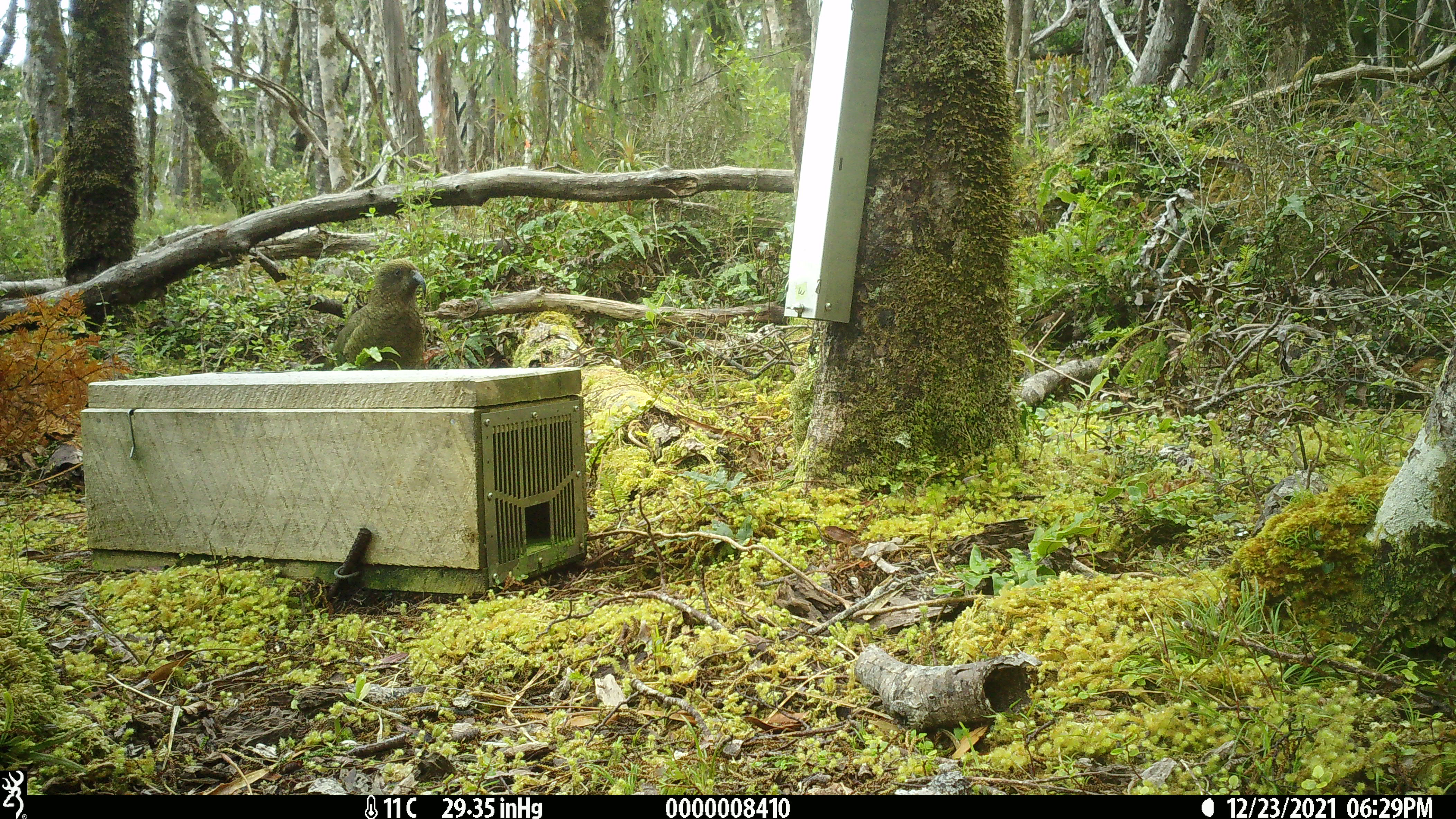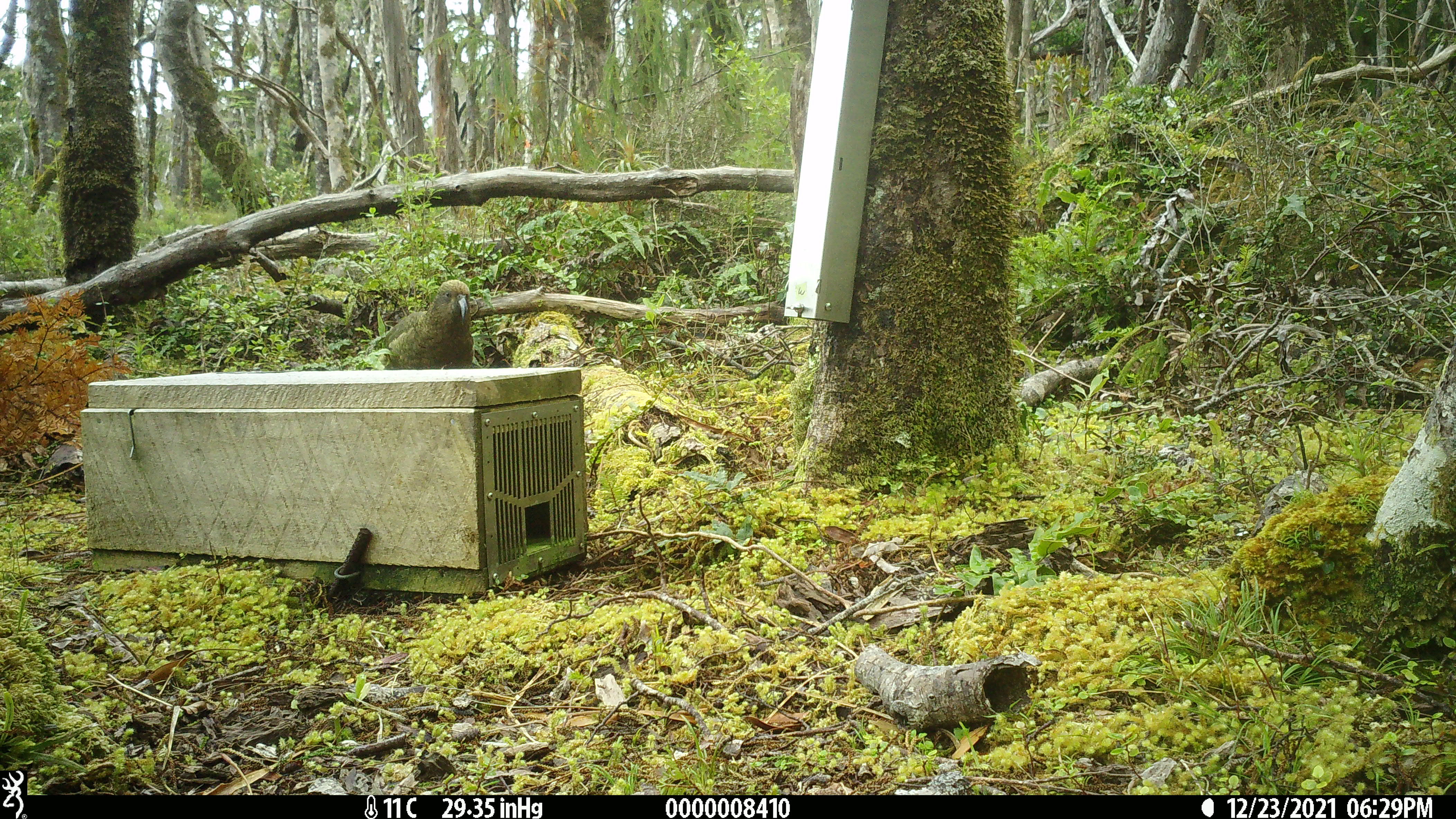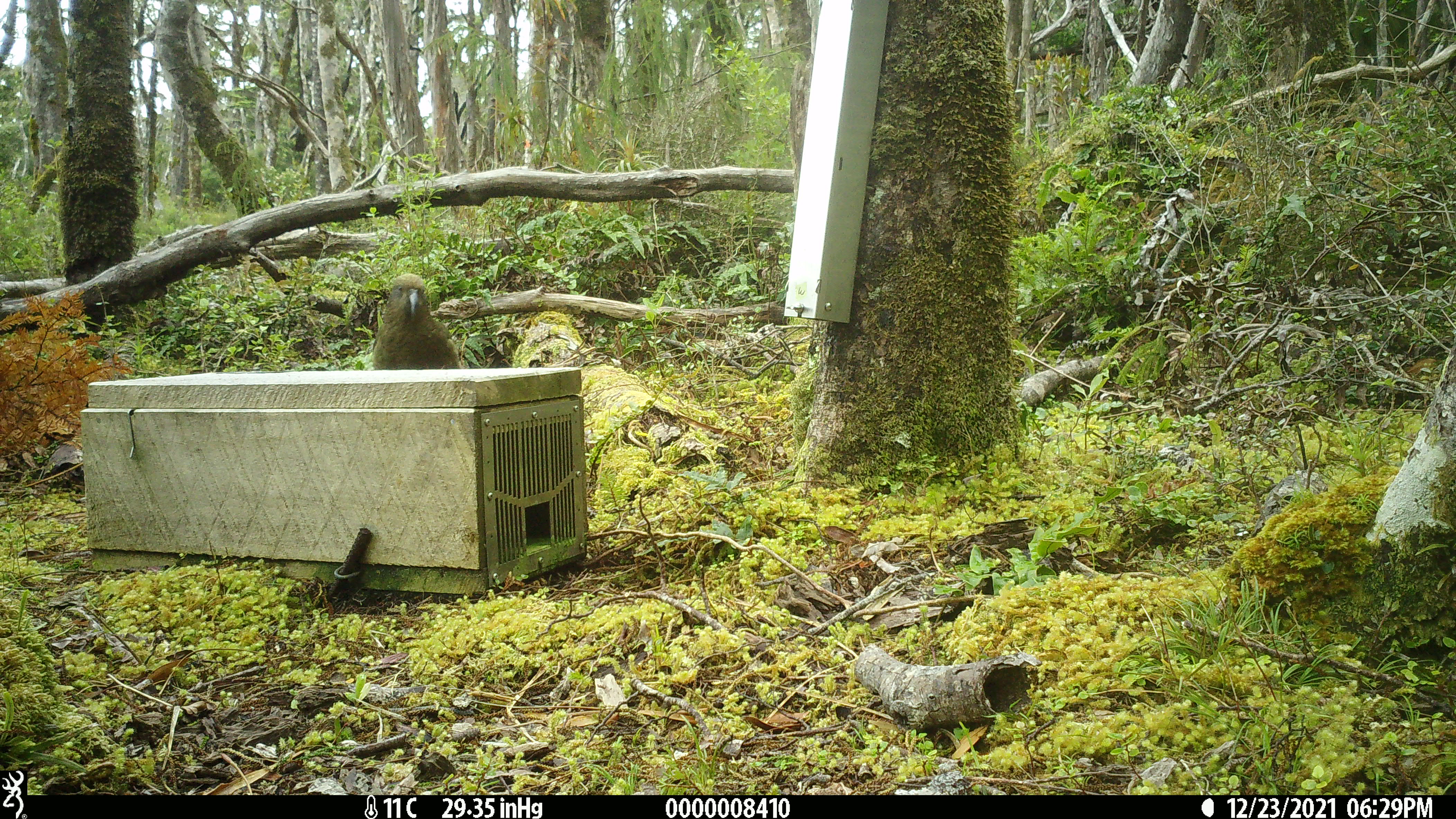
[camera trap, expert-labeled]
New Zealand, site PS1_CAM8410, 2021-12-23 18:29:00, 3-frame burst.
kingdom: Animalia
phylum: Chordata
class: Aves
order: Psittaciformes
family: Strigopidae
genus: Nestor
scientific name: Nestor notabilis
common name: kea